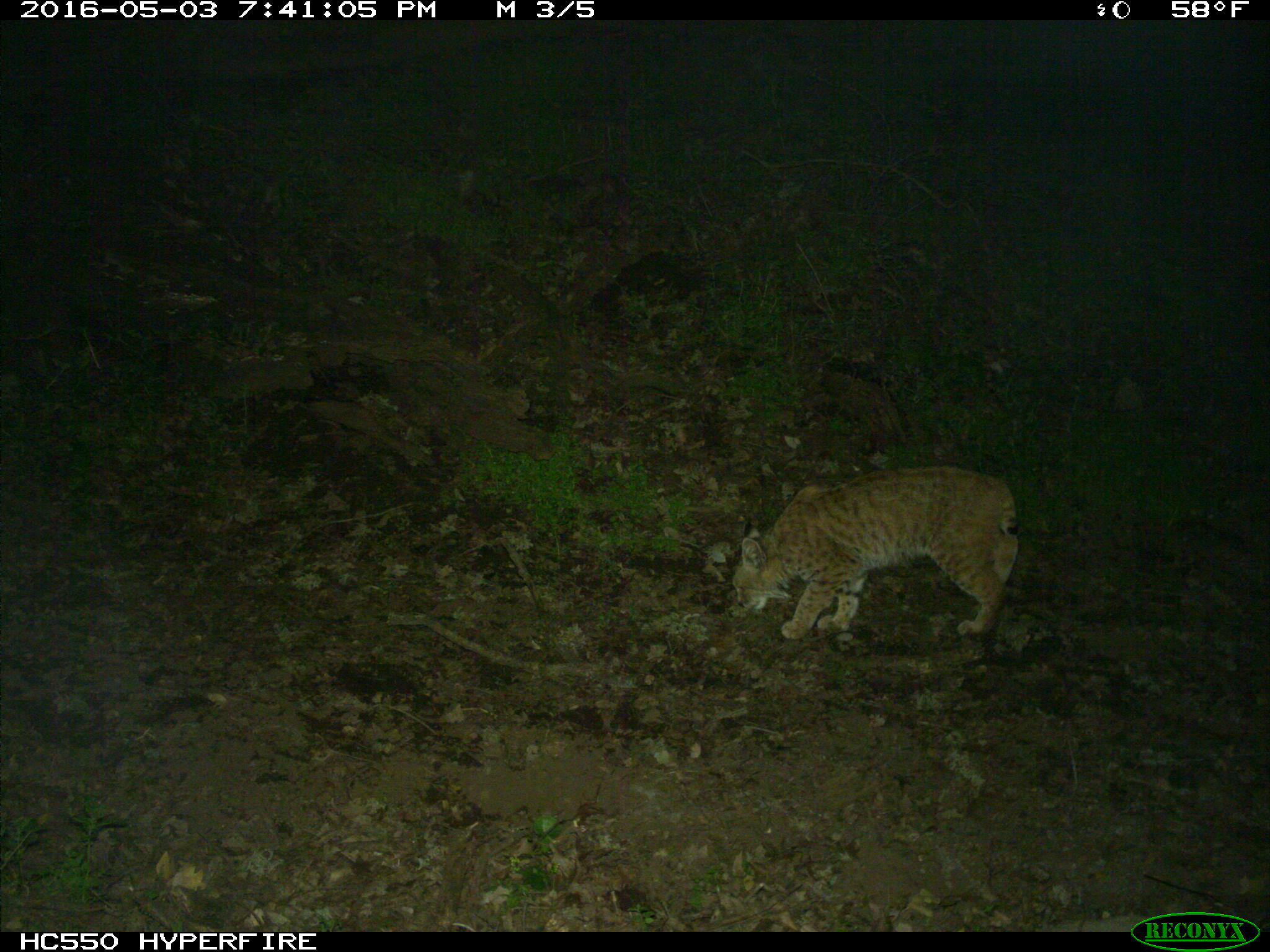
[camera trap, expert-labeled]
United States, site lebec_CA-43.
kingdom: Animalia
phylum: Chordata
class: Mammalia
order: Carnivora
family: Felidae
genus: Lynx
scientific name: Lynx rufus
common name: bobcat